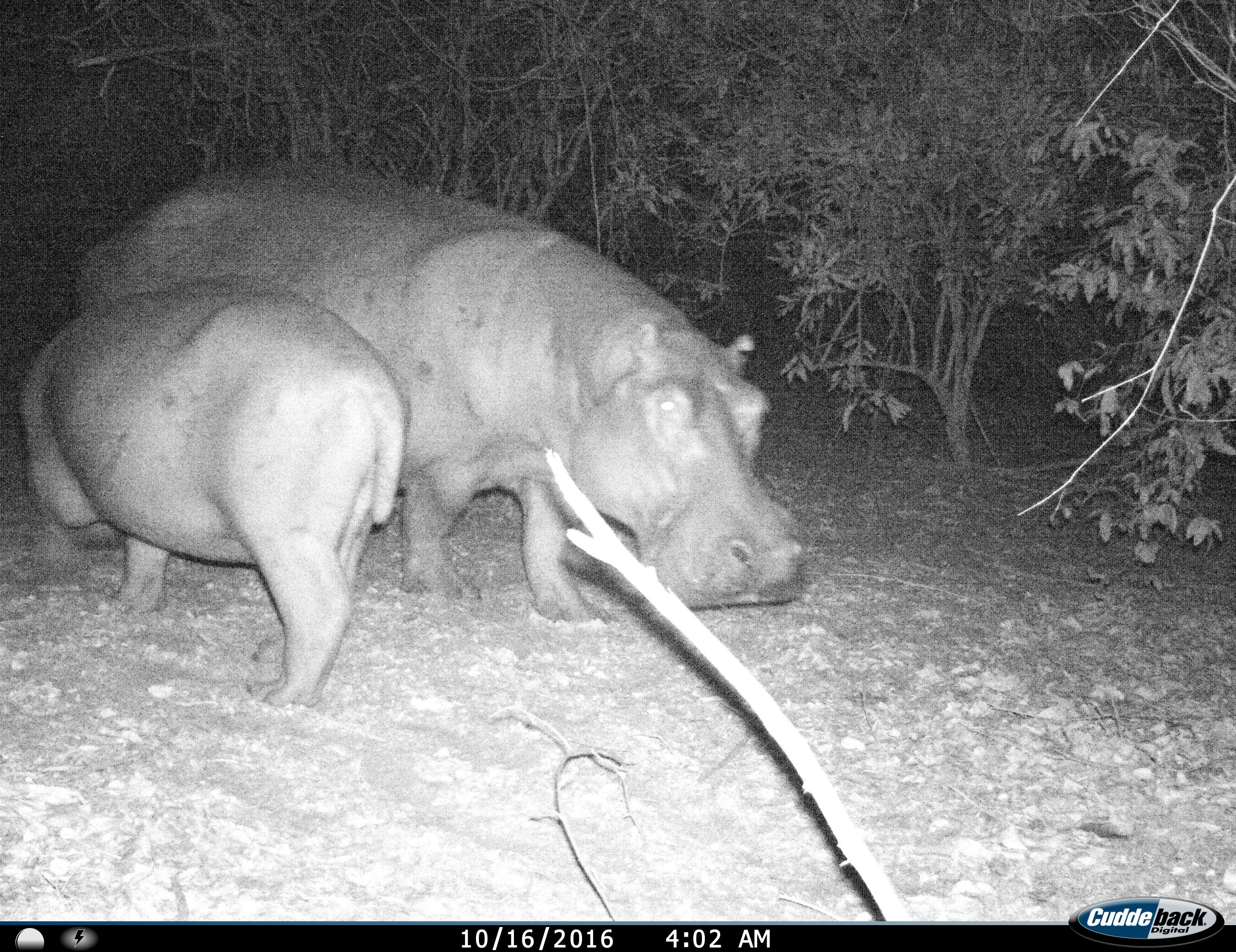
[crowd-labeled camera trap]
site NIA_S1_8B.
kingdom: Animalia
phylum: Chordata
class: Mammalia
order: Artiodactyla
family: Hippopotamidae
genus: Hippopotamus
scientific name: Hippopotamus amphibius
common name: hippopotamus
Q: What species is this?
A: Hippopotamus (Hippopotamus amphibius).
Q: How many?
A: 2.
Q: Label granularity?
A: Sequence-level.